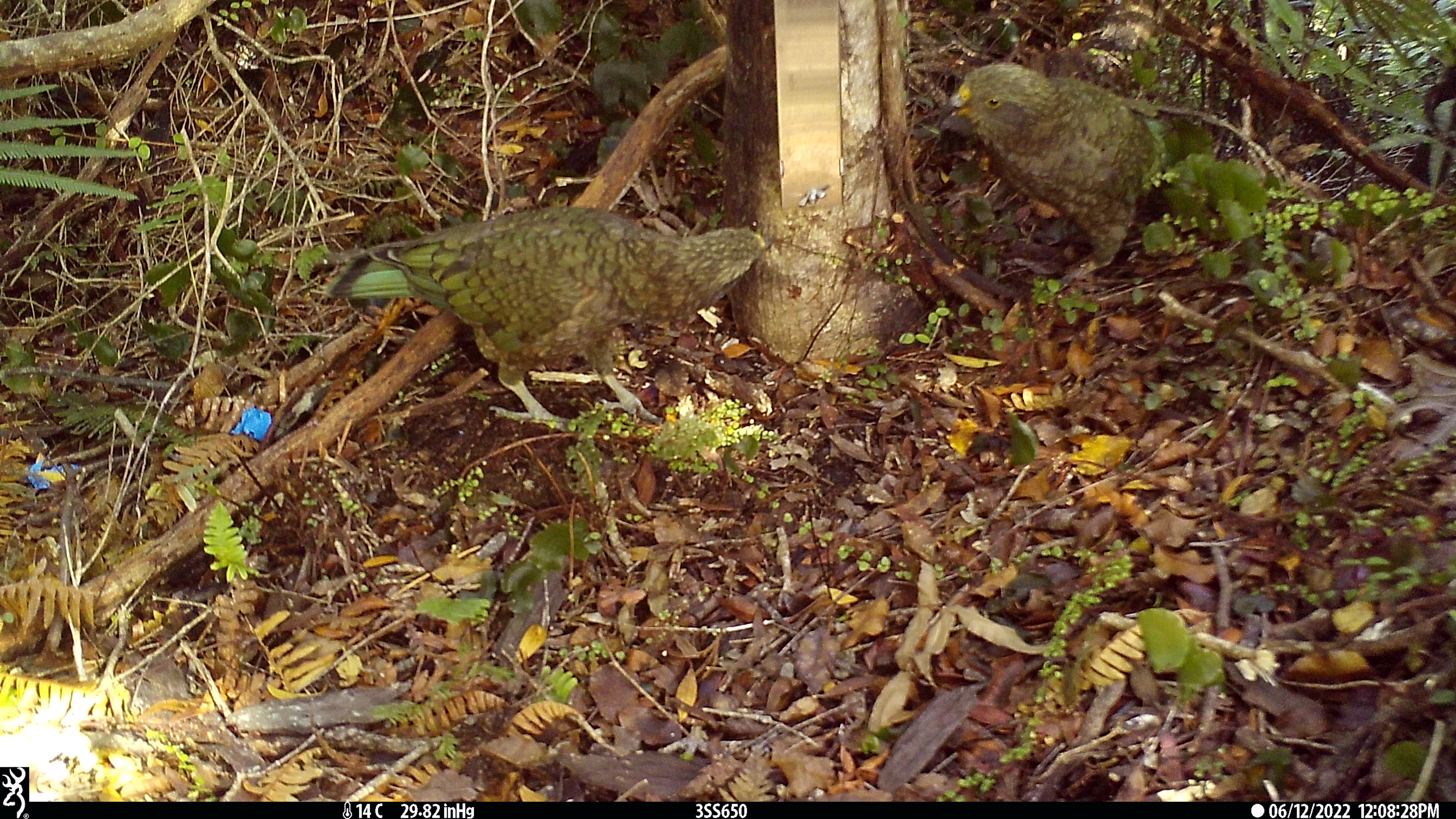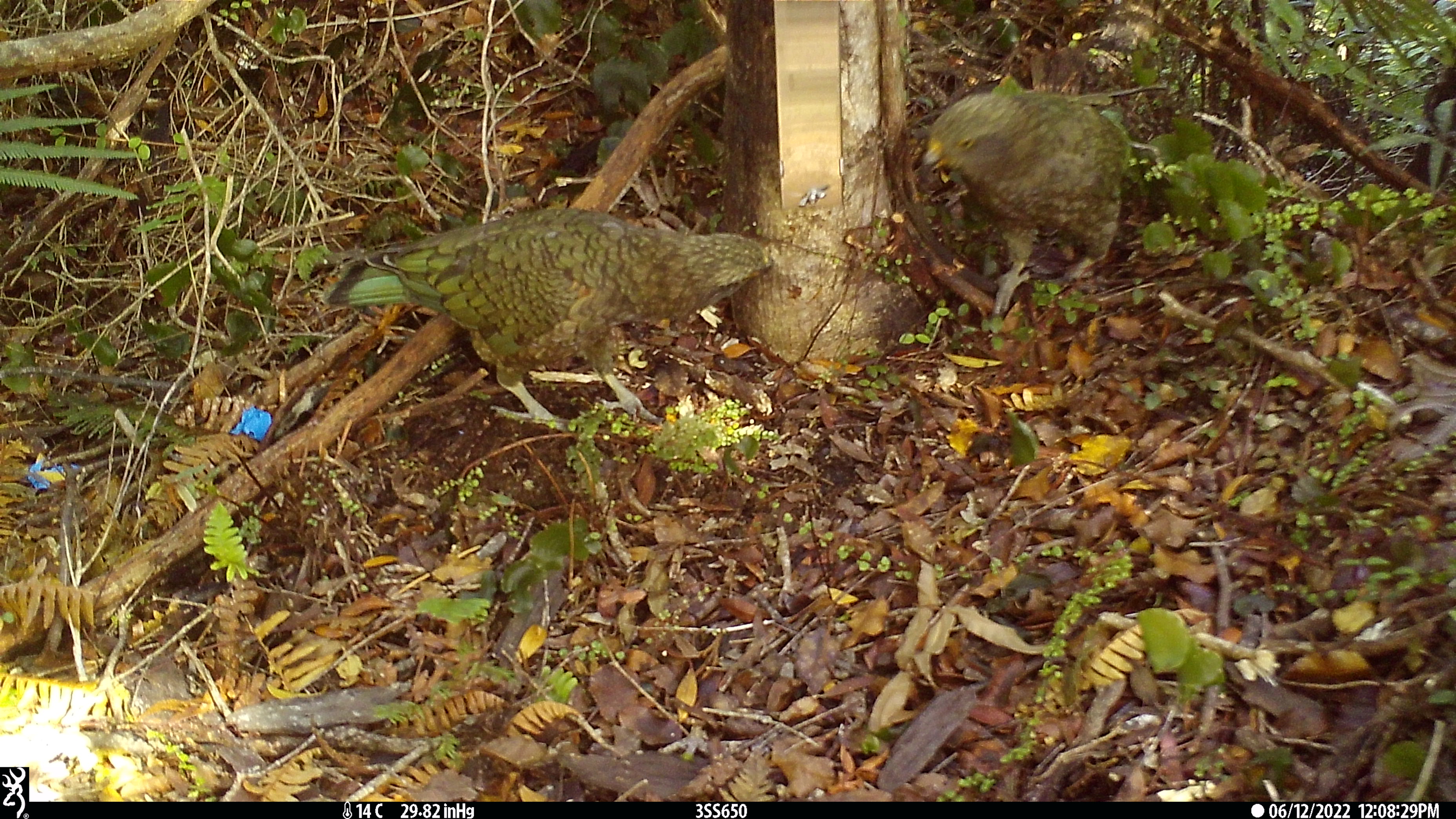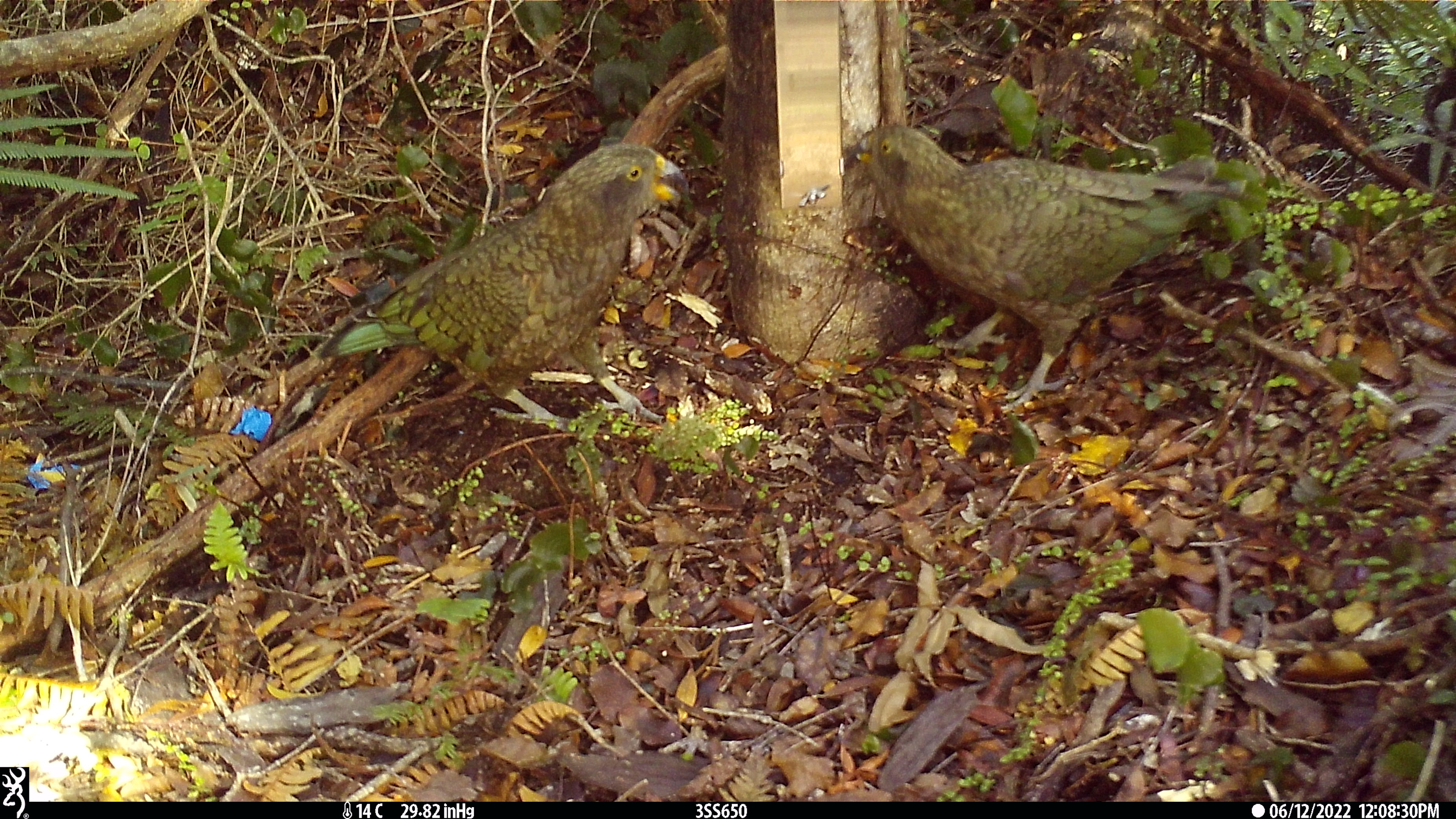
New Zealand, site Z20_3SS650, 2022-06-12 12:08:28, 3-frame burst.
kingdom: Animalia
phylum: Chordata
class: Aves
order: Psittaciformes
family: Strigopidae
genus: Nestor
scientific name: Nestor notabilis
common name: kea